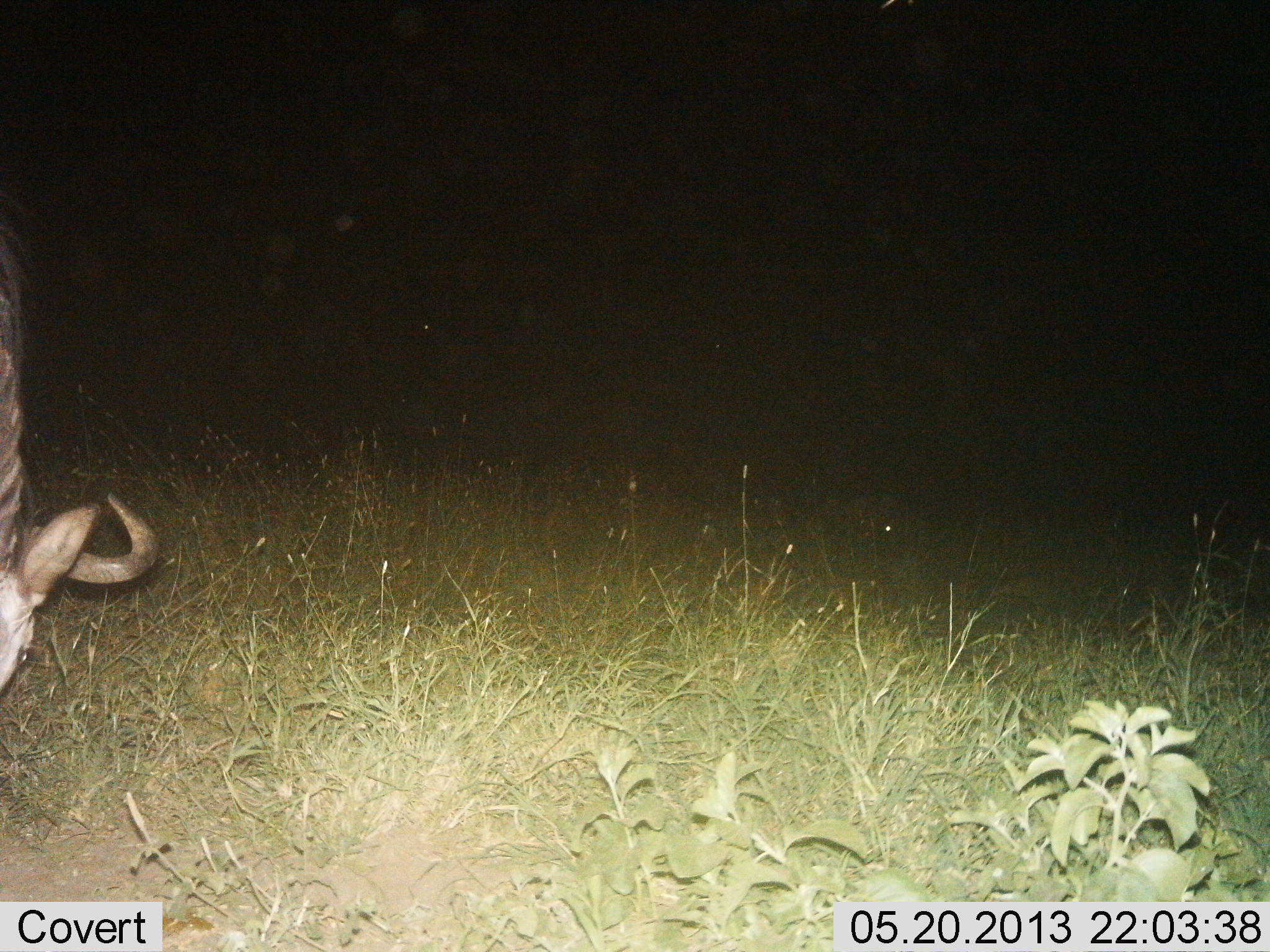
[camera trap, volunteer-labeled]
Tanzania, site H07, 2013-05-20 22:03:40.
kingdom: Animalia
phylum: Chordata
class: Mammalia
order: Artiodactyla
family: Bovidae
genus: Connochaetes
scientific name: Connochaetes taurinus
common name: blue wildebeest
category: wildebeest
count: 1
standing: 20%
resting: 0%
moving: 0%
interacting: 0%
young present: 0%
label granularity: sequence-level